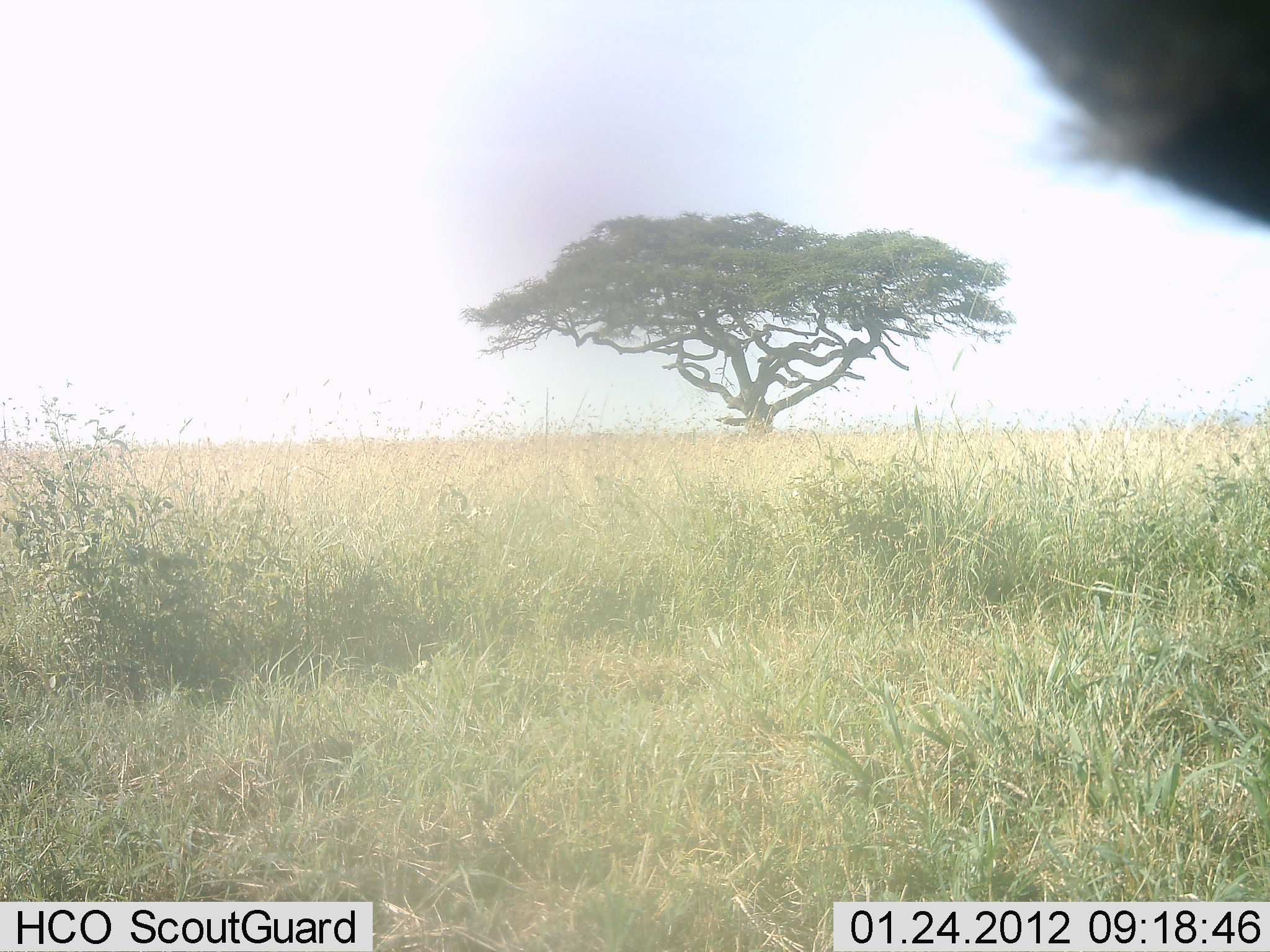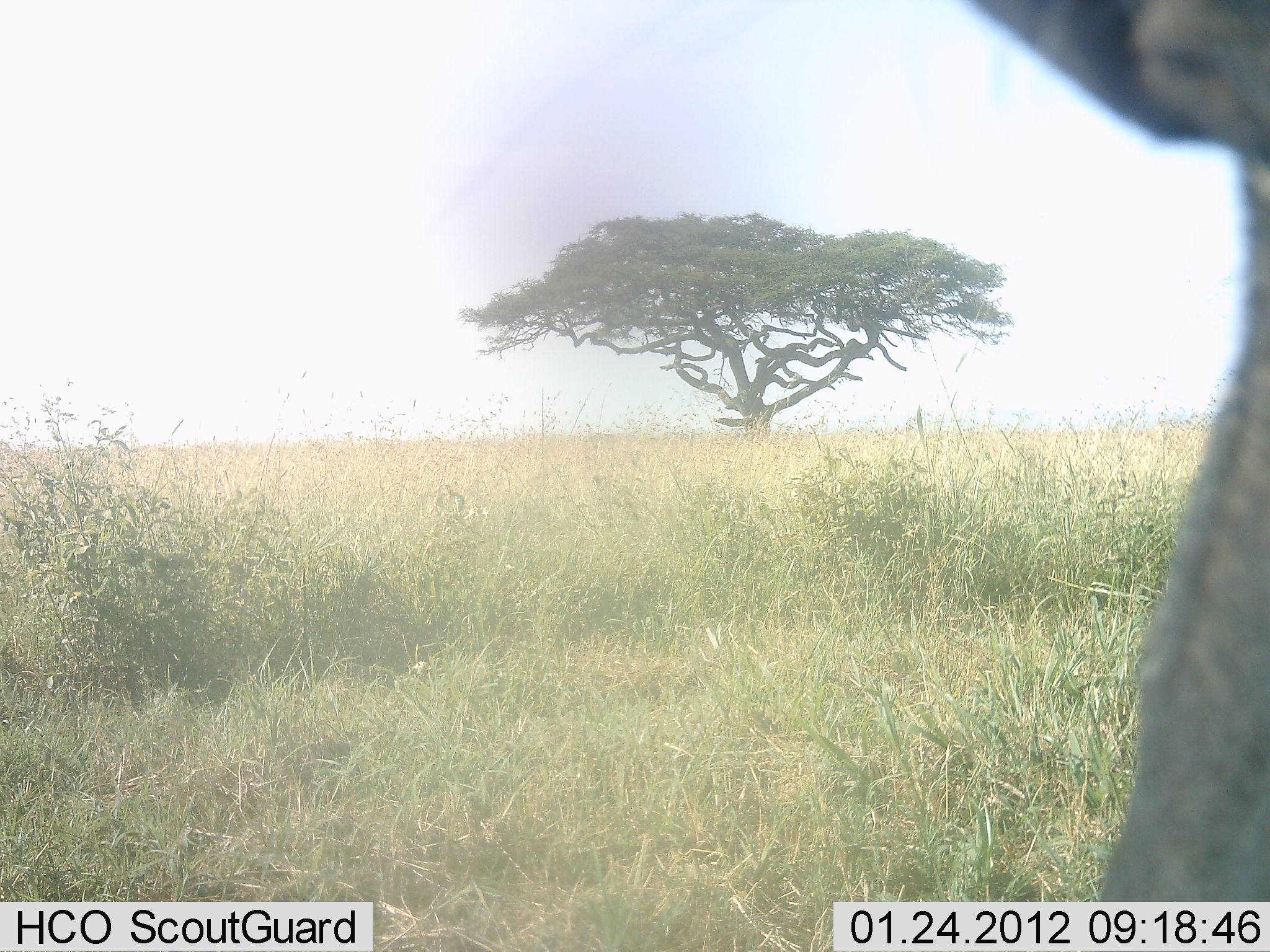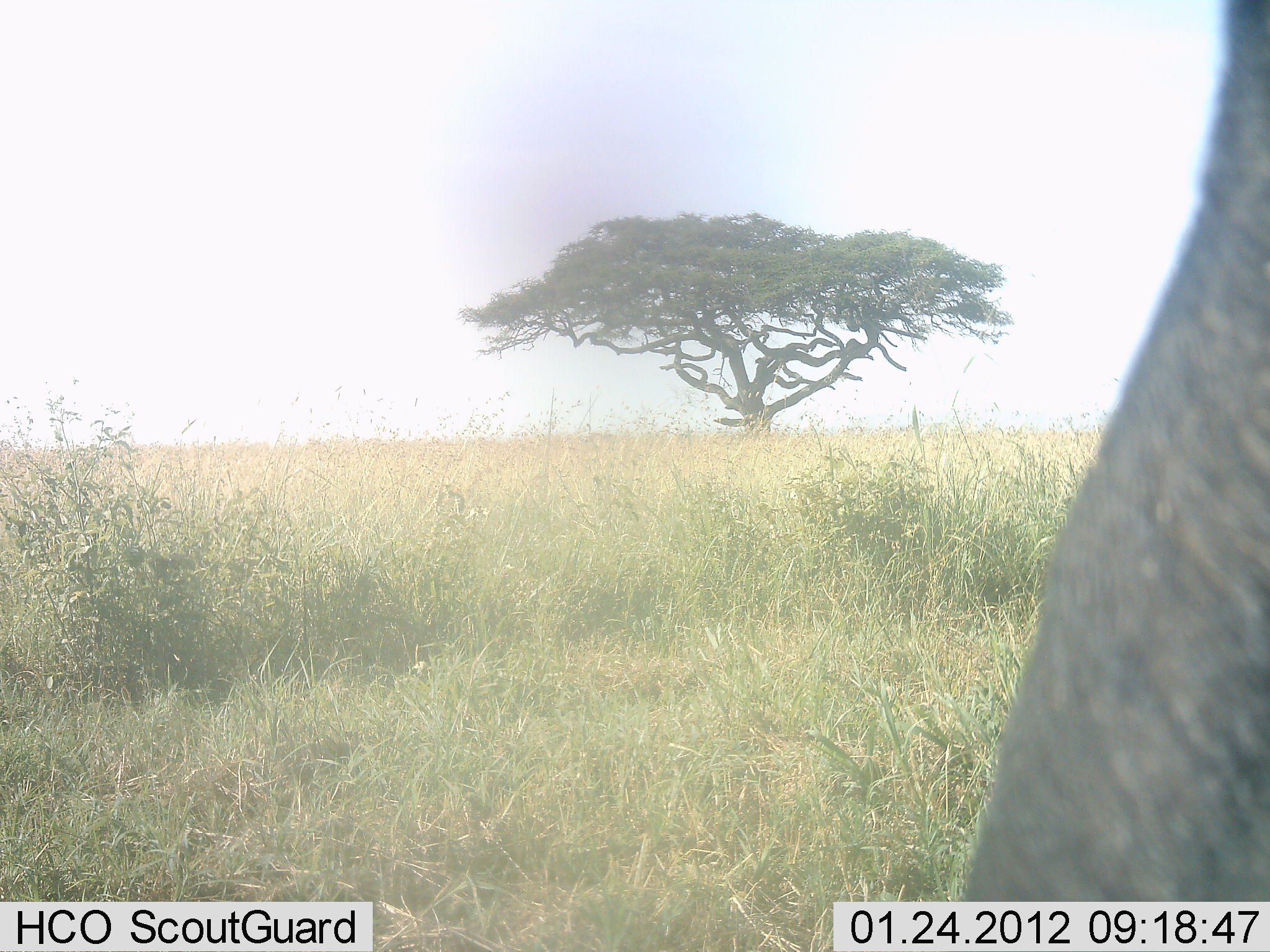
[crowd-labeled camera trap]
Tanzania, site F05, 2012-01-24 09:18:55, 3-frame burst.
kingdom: Animalia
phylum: Chordata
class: Mammalia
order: Artiodactyla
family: Bovidae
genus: Connochaetes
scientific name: Connochaetes taurinus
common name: blue wildebeest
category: wildebeest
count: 1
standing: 83%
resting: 0%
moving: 17%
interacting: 0%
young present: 0%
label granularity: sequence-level